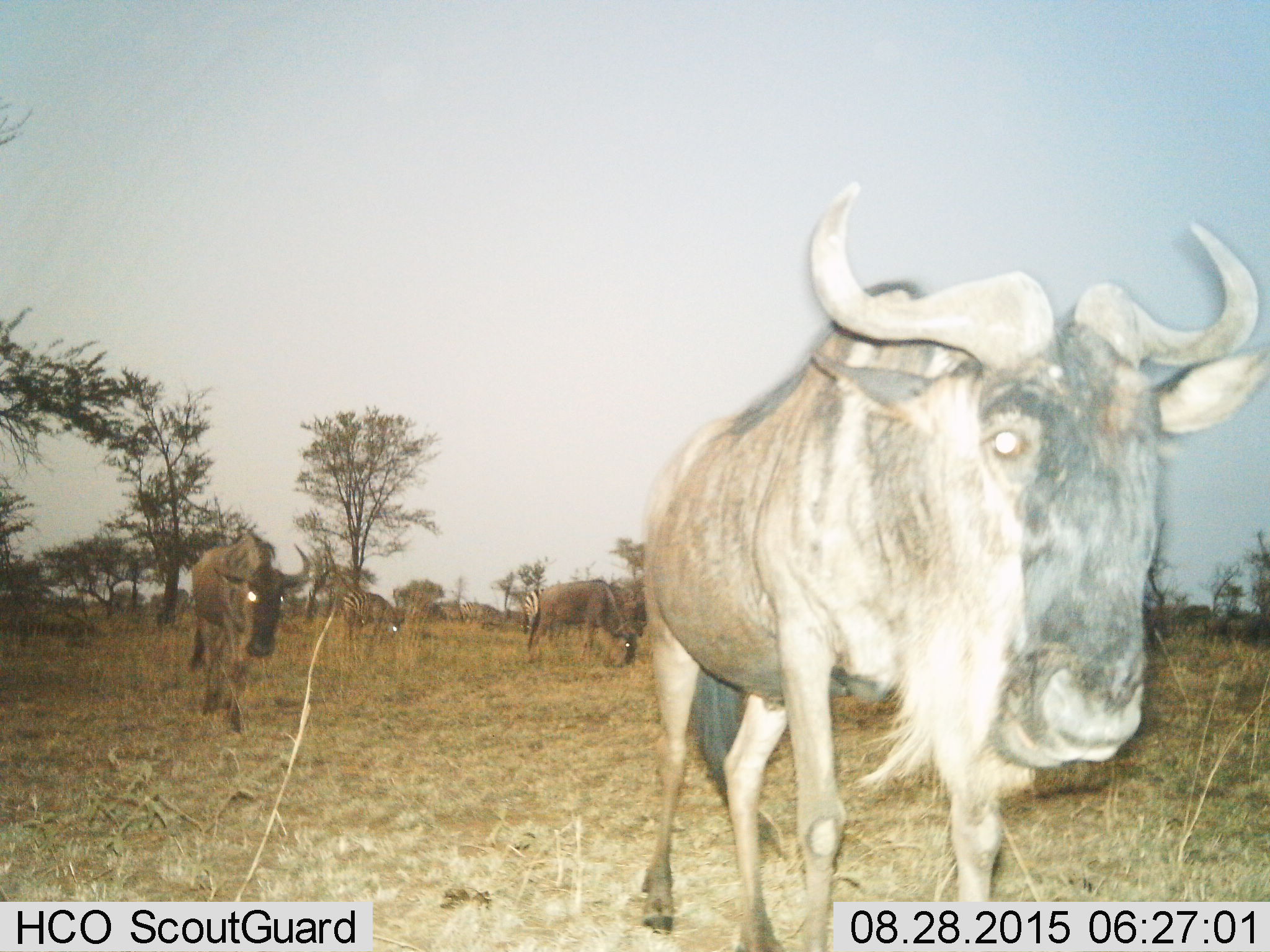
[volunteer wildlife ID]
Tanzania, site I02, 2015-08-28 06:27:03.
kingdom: Animalia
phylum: Chordata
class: Mammalia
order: Artiodactyla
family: Bovidae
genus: Connochaetes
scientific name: Connochaetes taurinus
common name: blue wildebeest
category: wildebeest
Wildebeest (blue wildebeest) (Connochaetes taurinus), count 3. Behavior (volunteer vote fractions): standing 33%, resting 0%, moving 83%, interacting 0%. Young present (vote fraction): 8%. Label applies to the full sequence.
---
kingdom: Animalia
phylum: Chordata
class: Mammalia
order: Perissodactyla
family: Equidae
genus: Equus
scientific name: Equus quagga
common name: plains zebra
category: zebra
Zebra (plains zebra) (Equus quagga), count 3. Behavior (volunteer vote fractions): standing 56%, resting 0%, moving 0%, interacting 0%. Young present (vote fraction): 0%. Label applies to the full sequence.